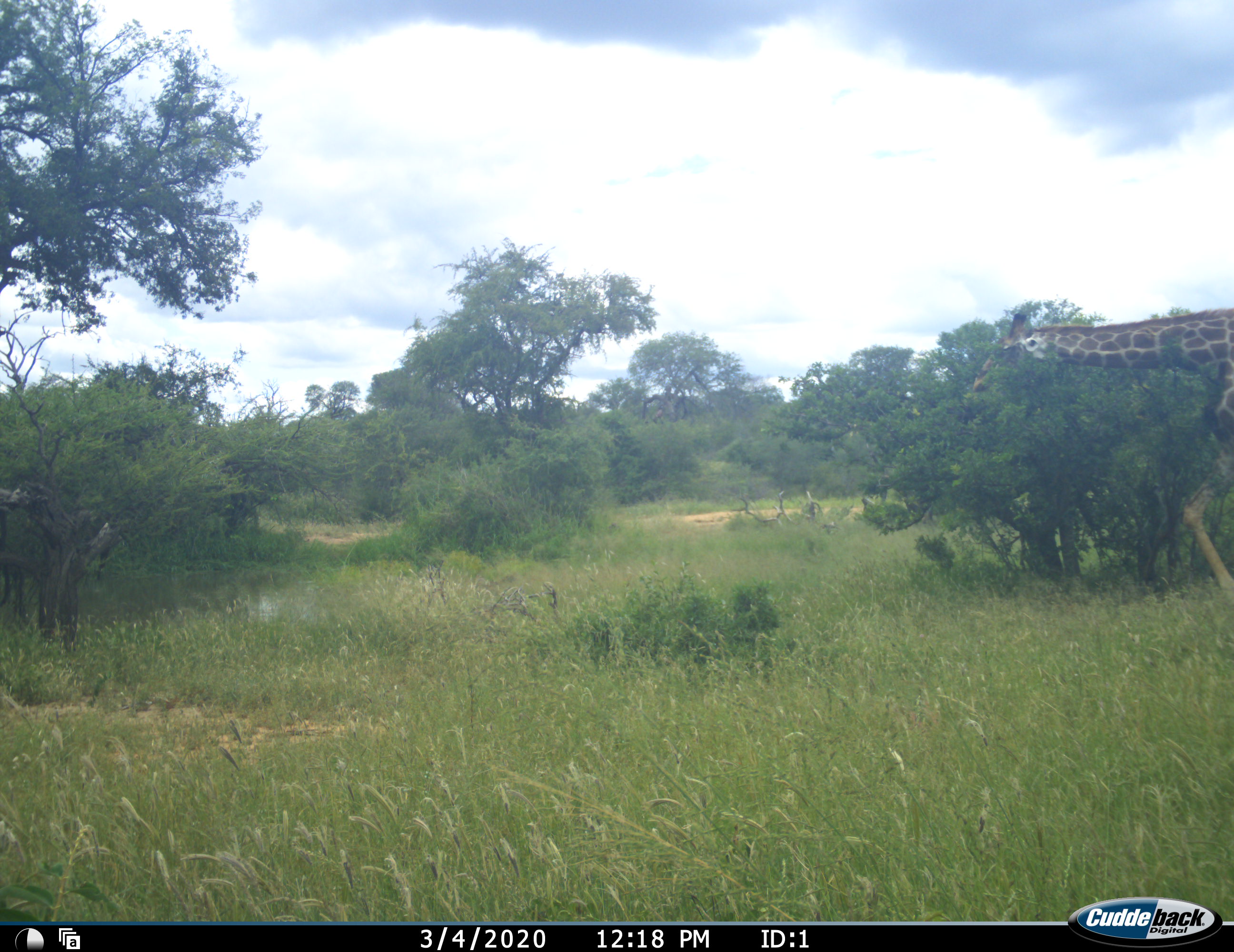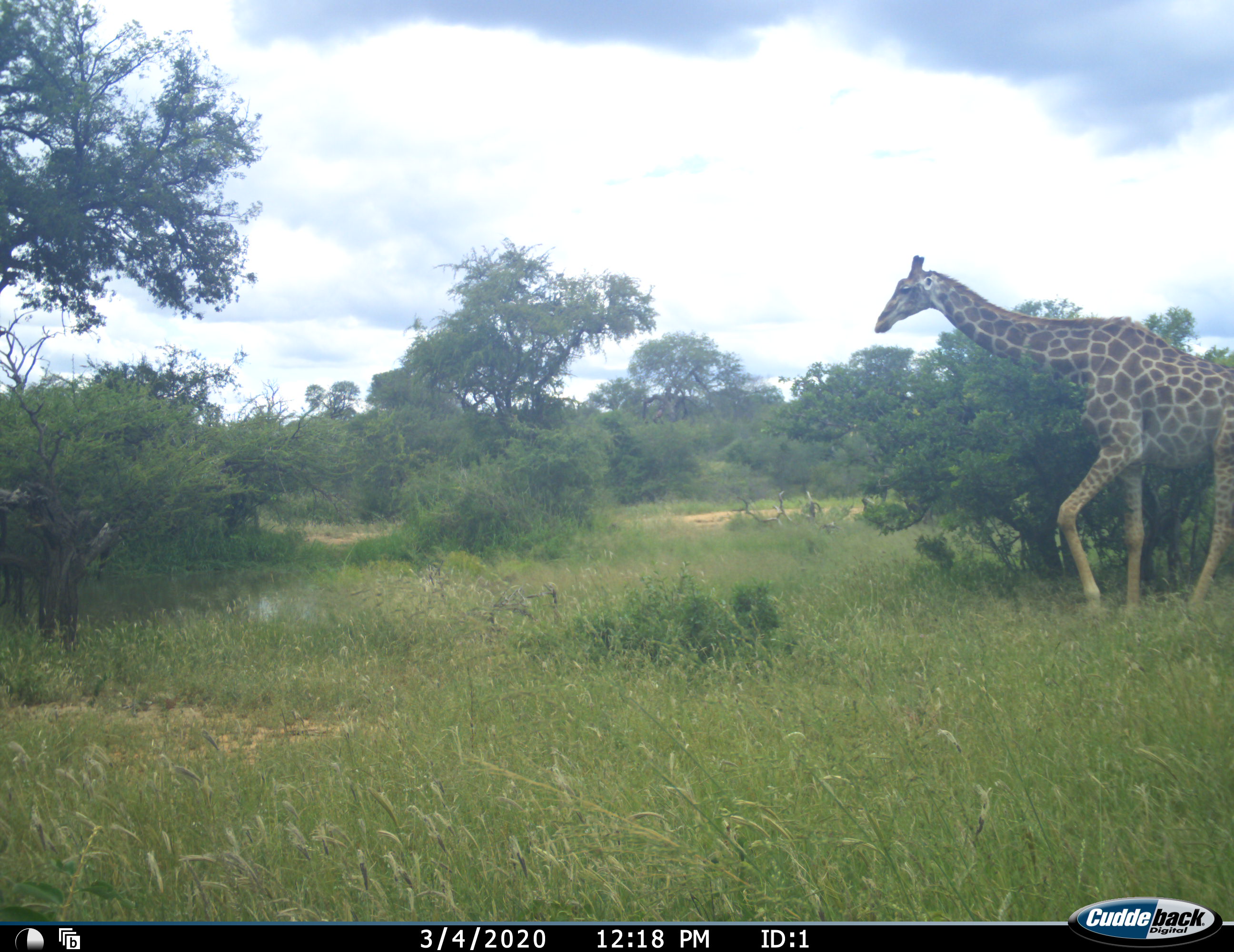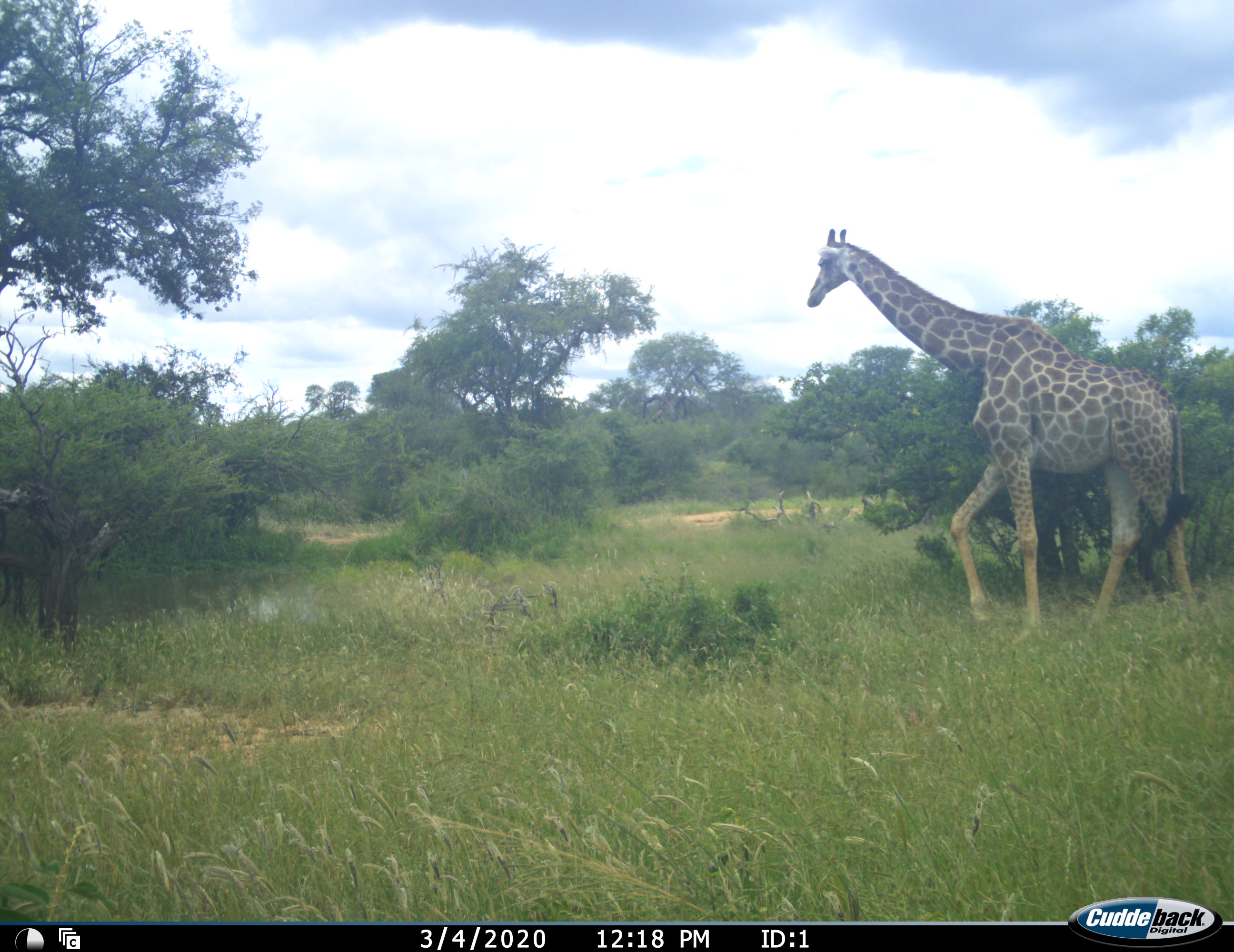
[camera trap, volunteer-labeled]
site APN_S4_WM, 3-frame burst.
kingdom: Animalia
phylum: Chordata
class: Mammalia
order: Artiodactyla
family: Giraffidae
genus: Giraffa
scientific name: Giraffa camelopardalis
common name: giraffe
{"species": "giraffe (Giraffa camelopardalis)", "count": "1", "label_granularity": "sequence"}